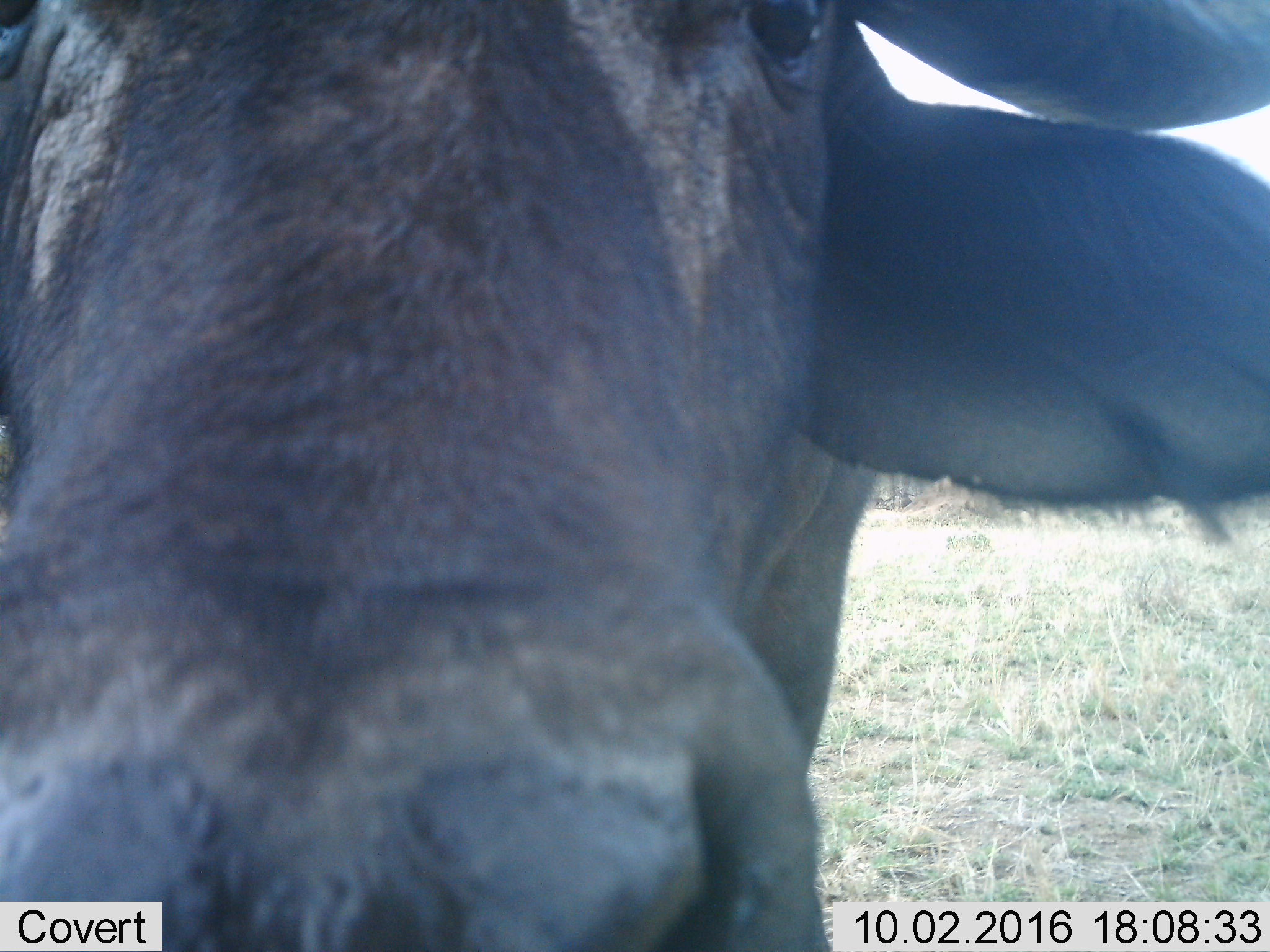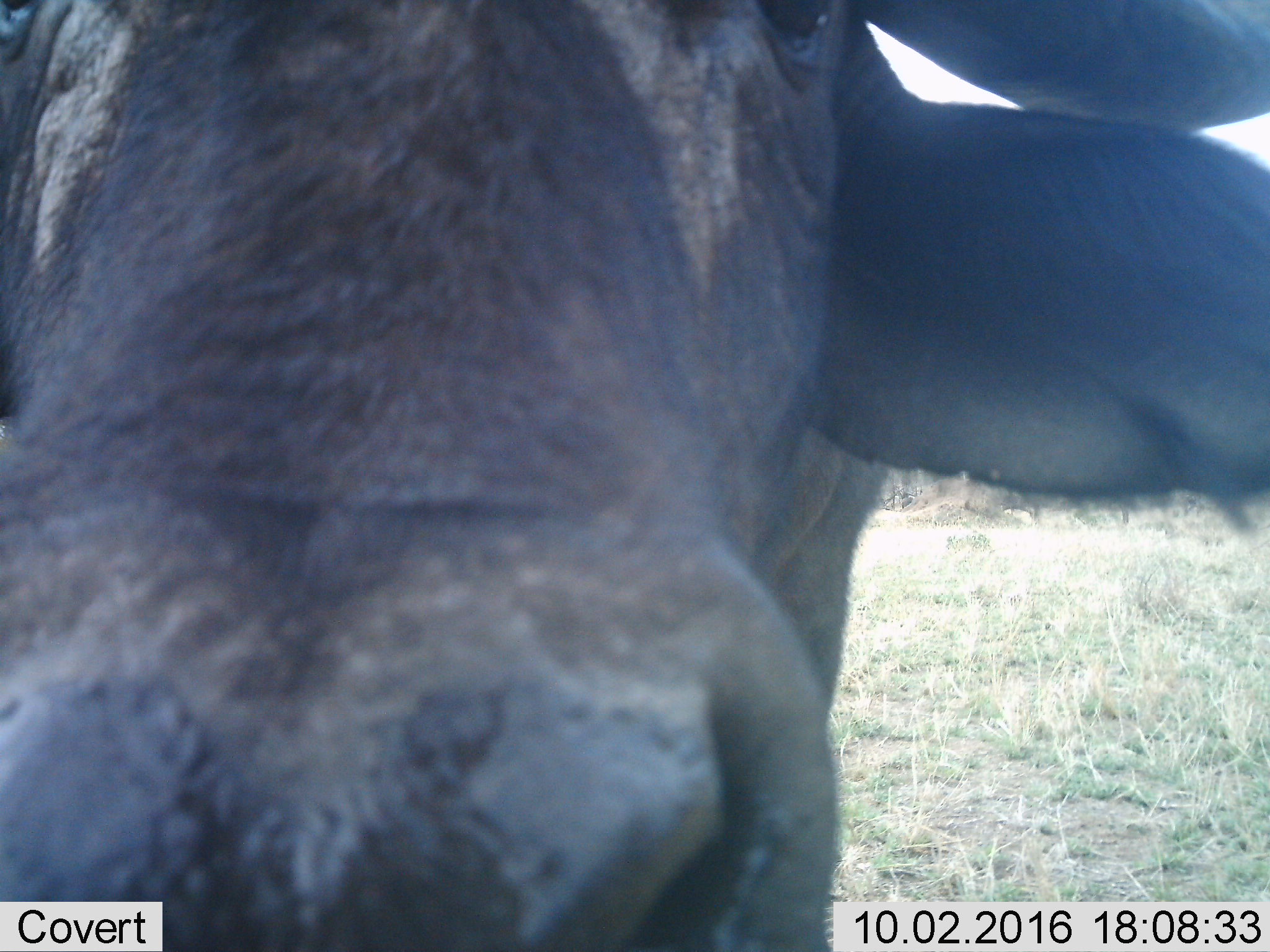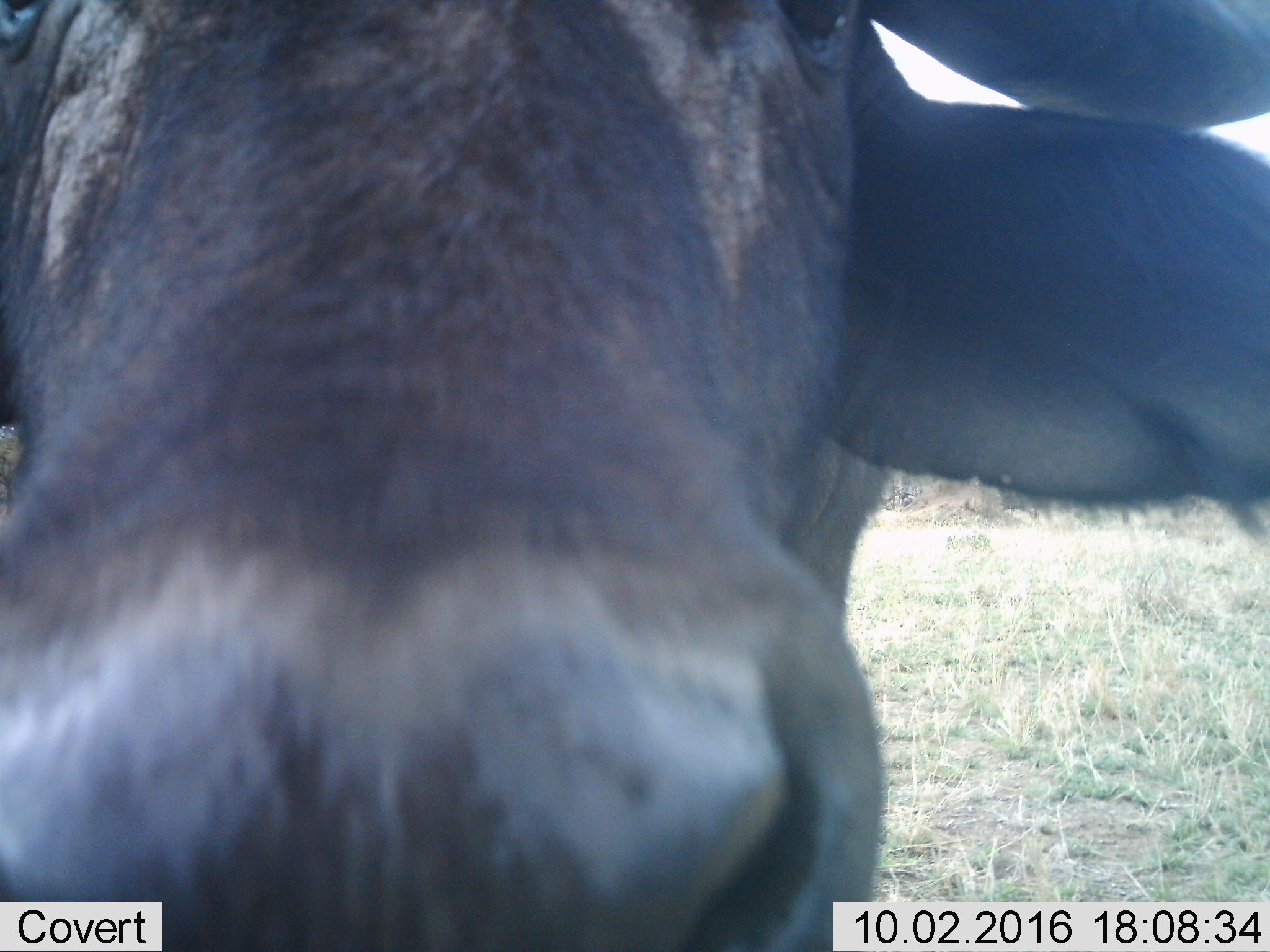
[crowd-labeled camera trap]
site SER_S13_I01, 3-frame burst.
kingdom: Animalia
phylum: Chordata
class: Mammalia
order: Artiodactyla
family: Bovidae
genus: Bos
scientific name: Bos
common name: cattle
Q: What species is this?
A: Cattle (Bos).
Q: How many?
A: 1.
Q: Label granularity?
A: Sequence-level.